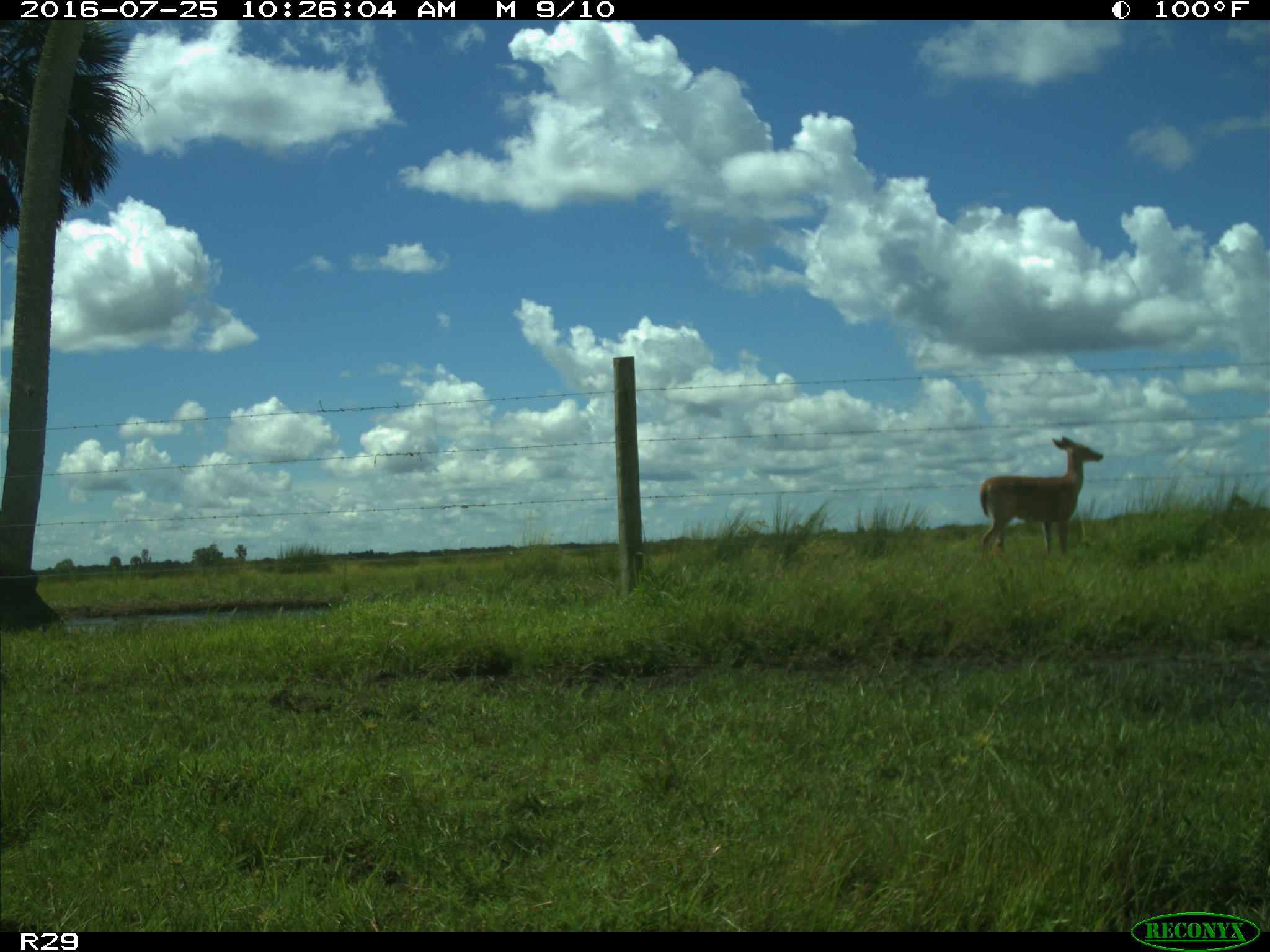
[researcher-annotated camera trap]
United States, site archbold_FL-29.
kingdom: Animalia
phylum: Chordata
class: Mammalia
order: Artiodactyla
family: Cervidae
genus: Odocoileus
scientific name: Odocoileus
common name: deer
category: unidentified deer